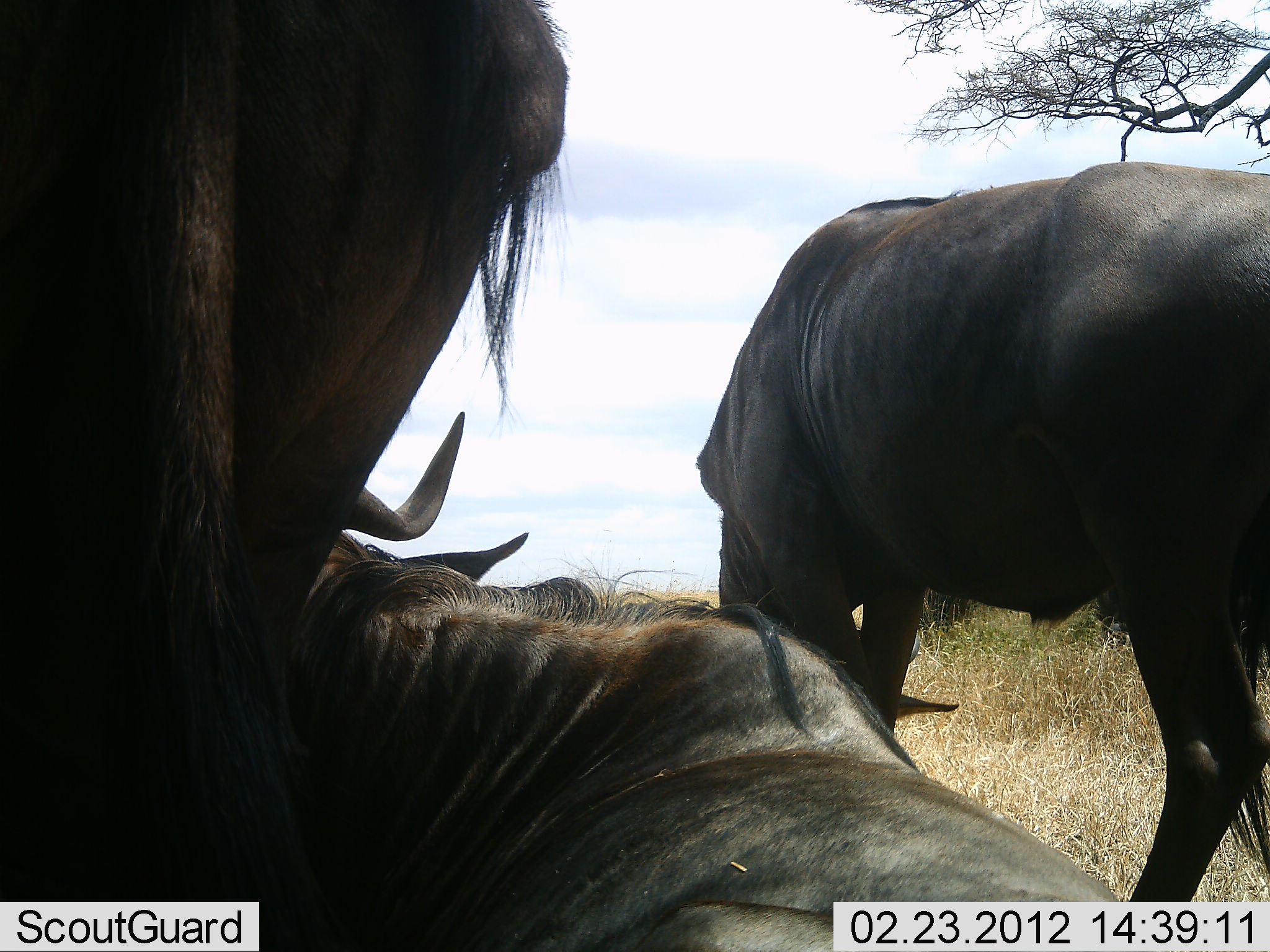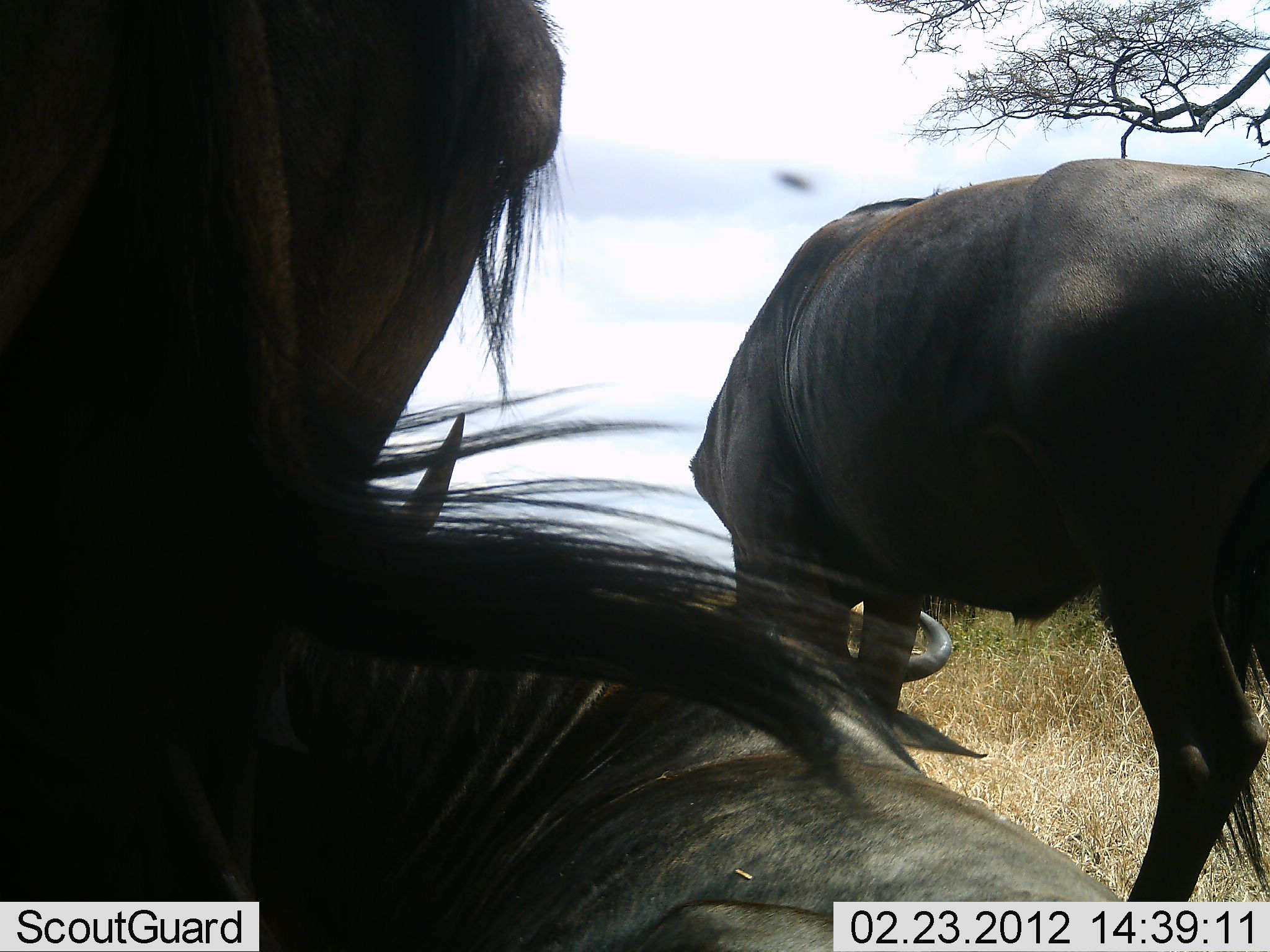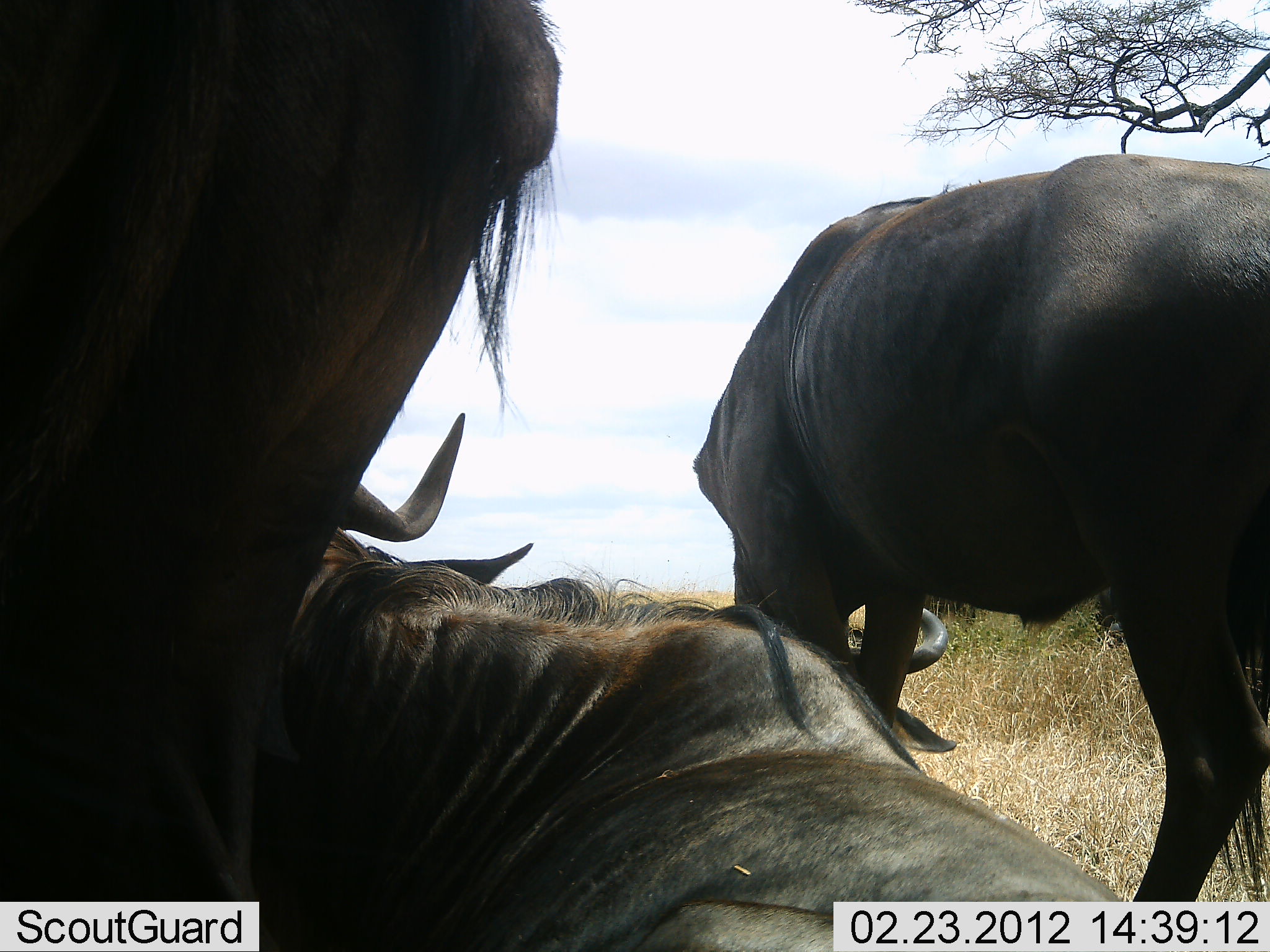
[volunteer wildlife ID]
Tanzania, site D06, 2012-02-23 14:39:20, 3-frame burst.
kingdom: Animalia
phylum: Chordata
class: Mammalia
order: Artiodactyla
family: Bovidae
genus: Connochaetes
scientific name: Connochaetes taurinus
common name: blue wildebeest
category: wildebeest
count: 3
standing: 87%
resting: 87%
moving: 0%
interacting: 7%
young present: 0%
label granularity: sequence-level